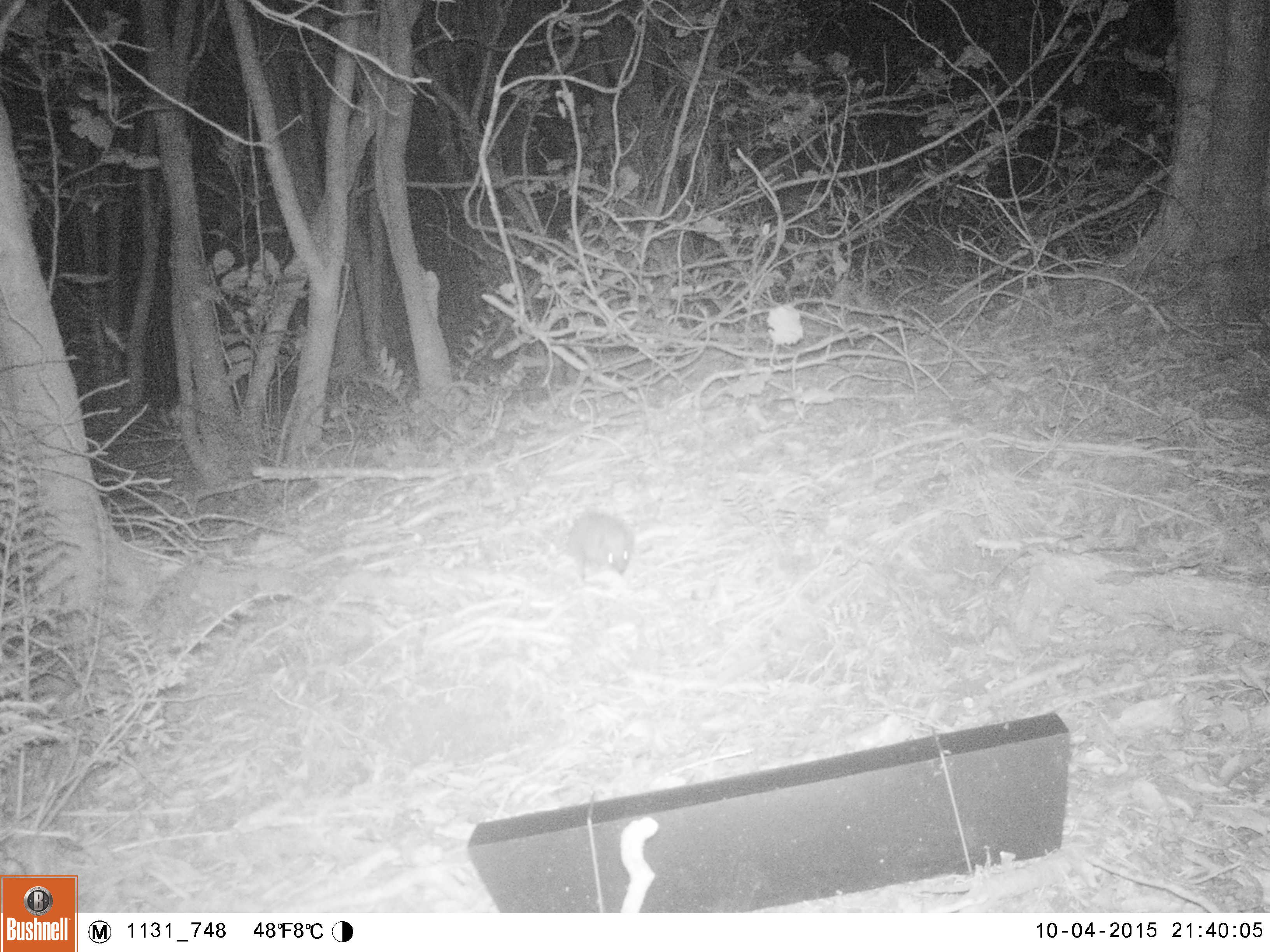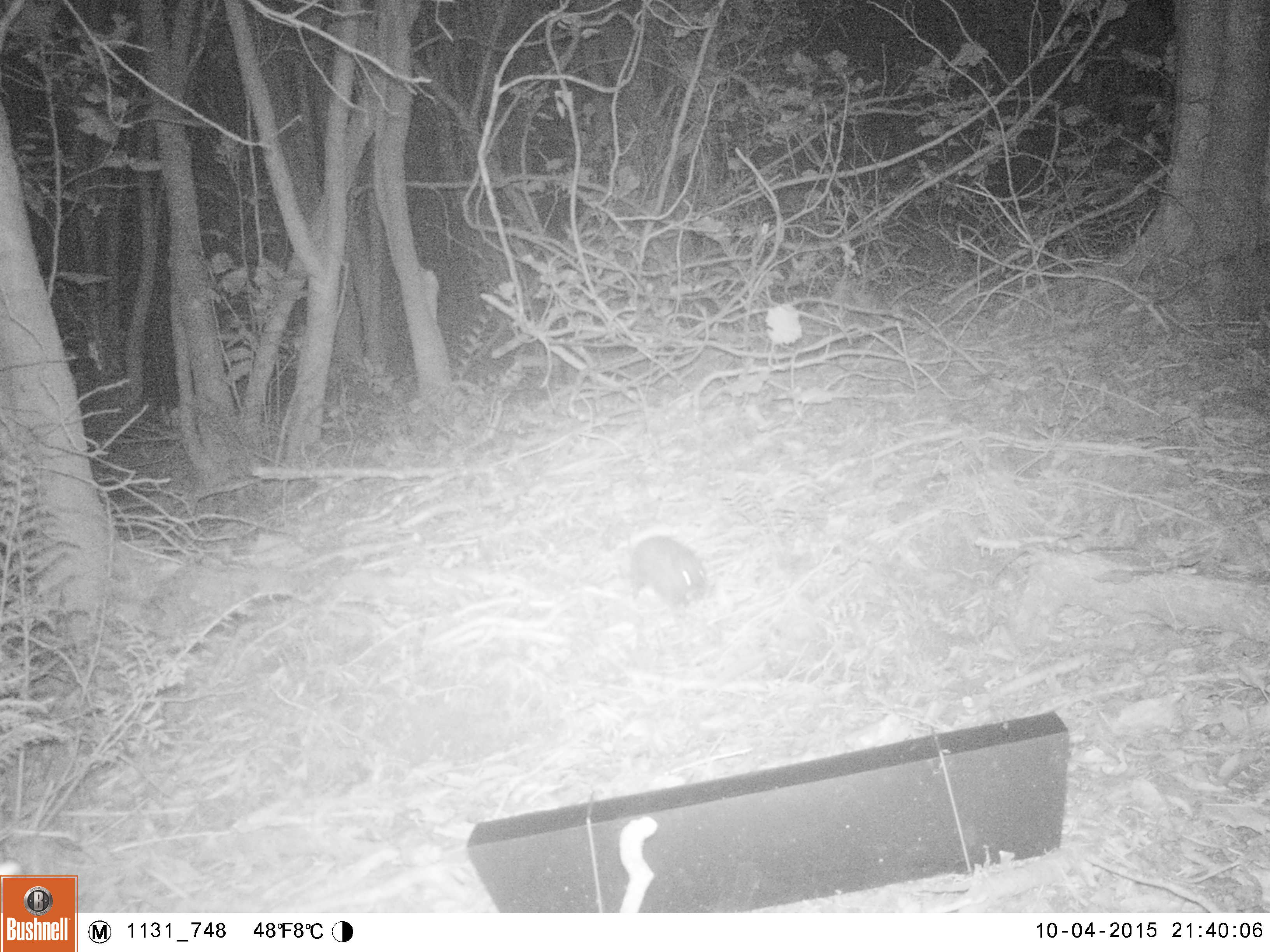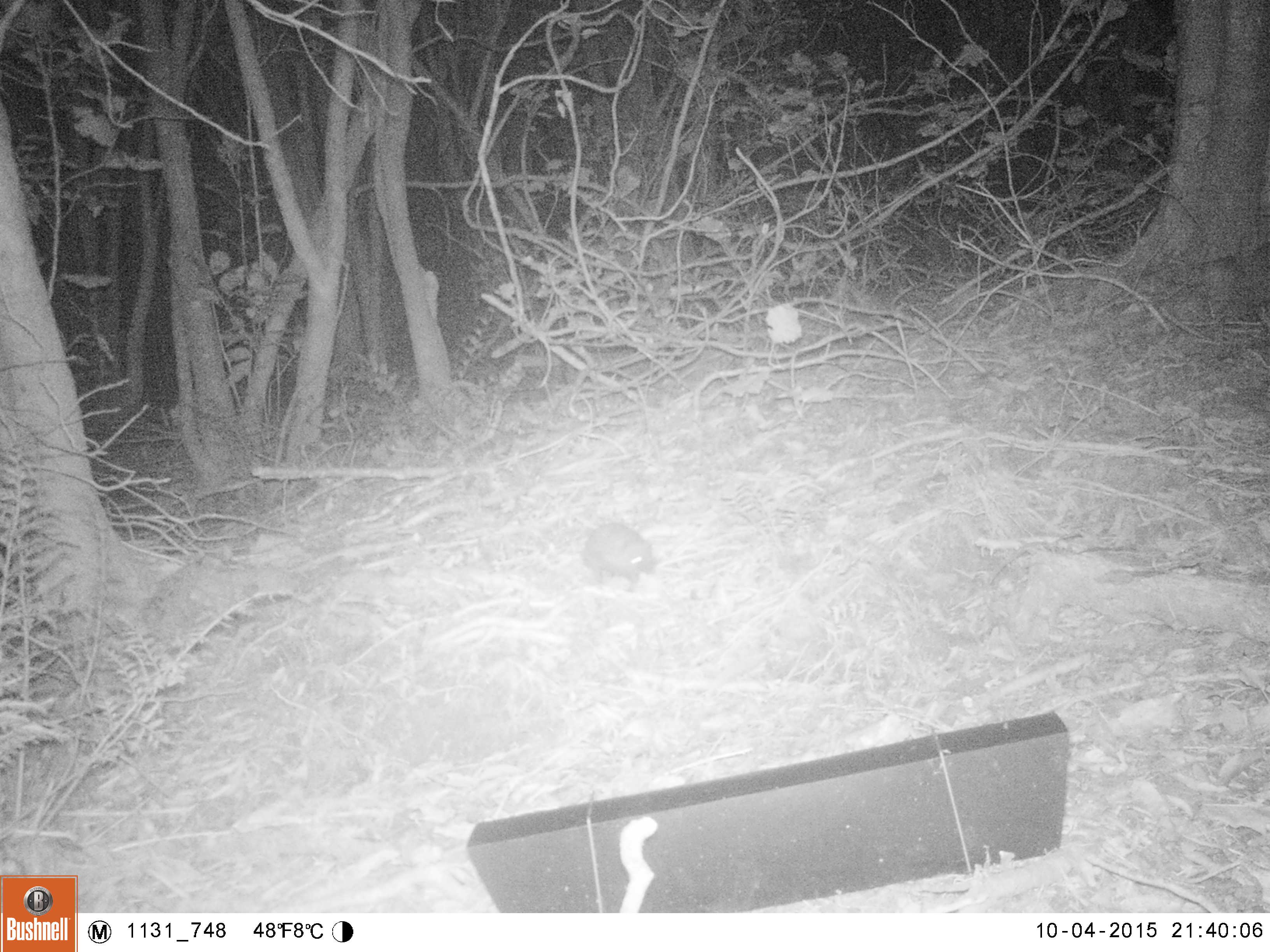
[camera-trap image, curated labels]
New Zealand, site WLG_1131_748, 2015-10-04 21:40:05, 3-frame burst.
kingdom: Animalia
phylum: Chordata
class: Mammalia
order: Eulipotyphla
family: Erinaceidae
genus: Erinaceus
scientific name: Erinaceus europaeus europaeus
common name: european hedgehog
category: hedgehog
Hedgehog (european hedgehog) (Erinaceus europaeus europaeus).